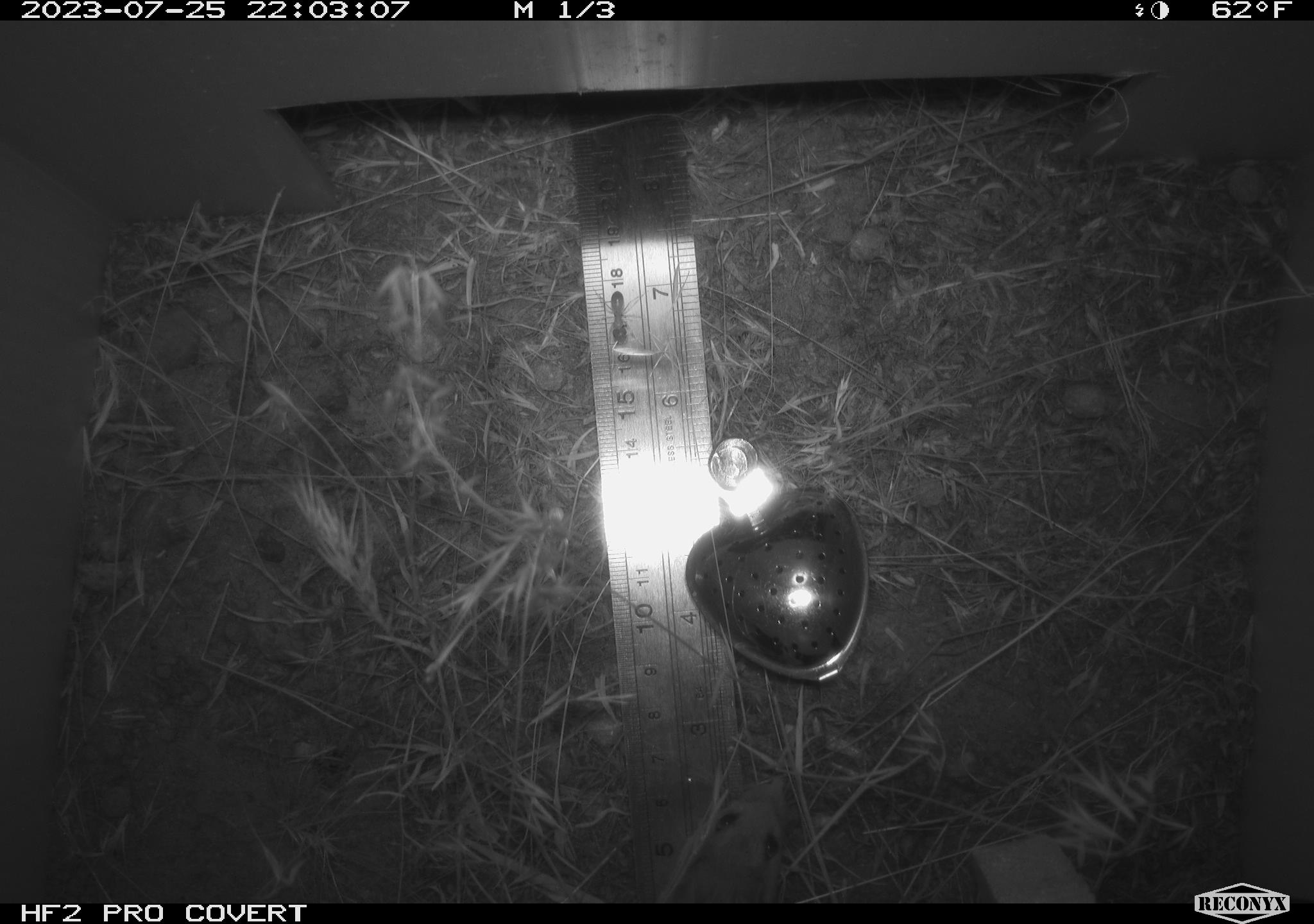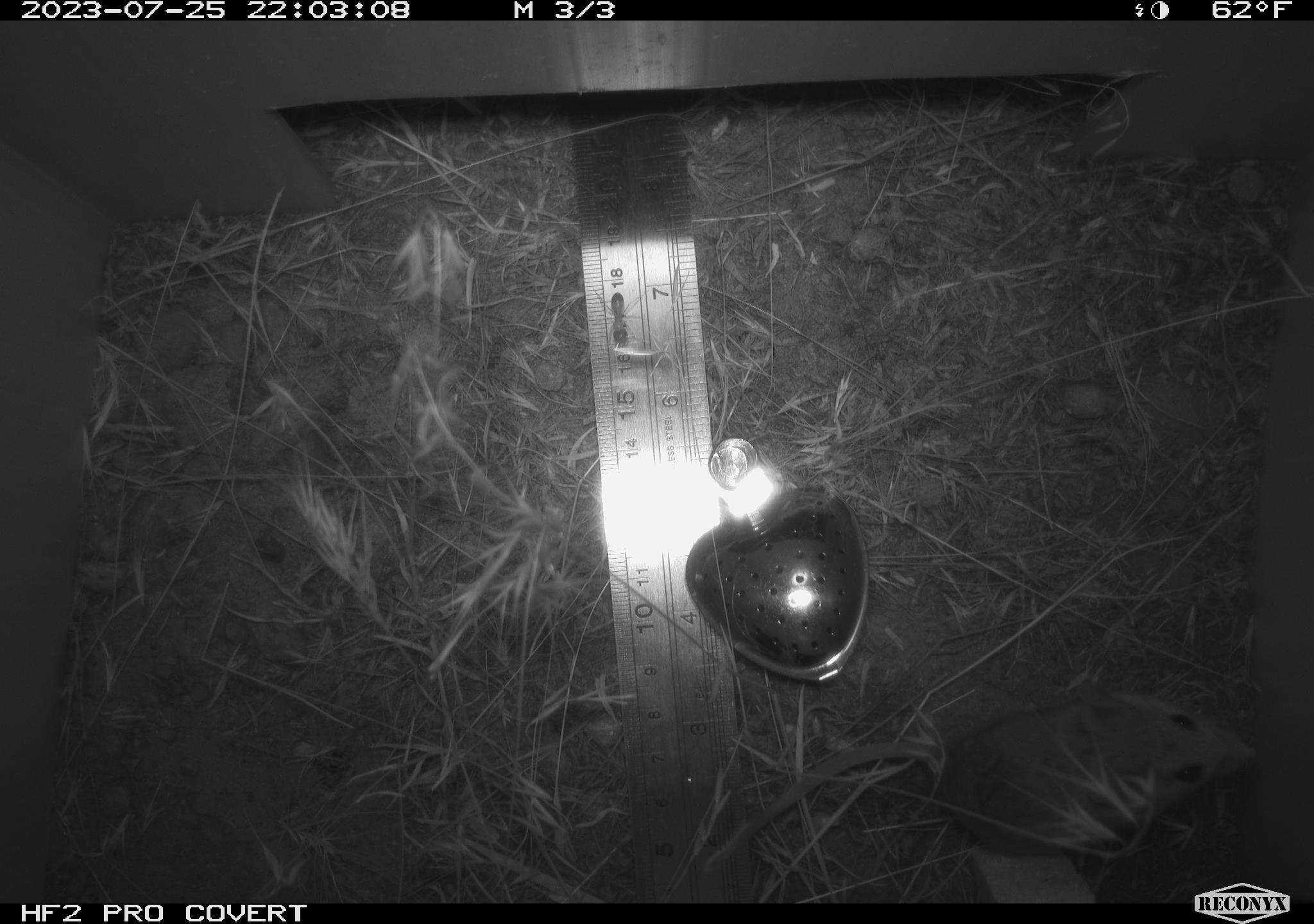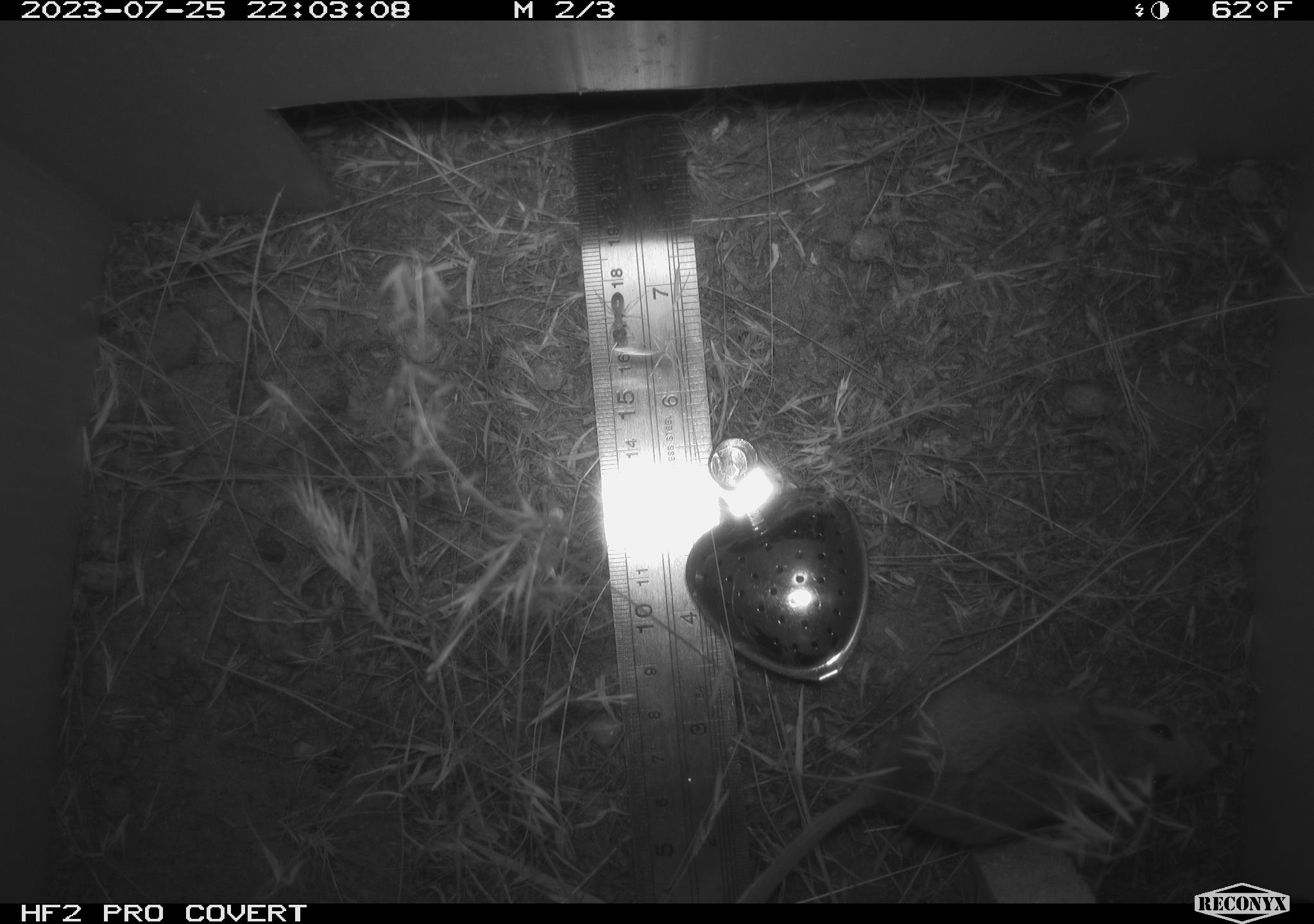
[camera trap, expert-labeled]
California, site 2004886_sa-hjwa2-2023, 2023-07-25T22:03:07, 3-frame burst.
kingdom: Animalia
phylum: Chordata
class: Mammalia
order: Rodentia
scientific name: Rodentia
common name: mouse species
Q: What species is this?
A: Mouse species (Rodentia).